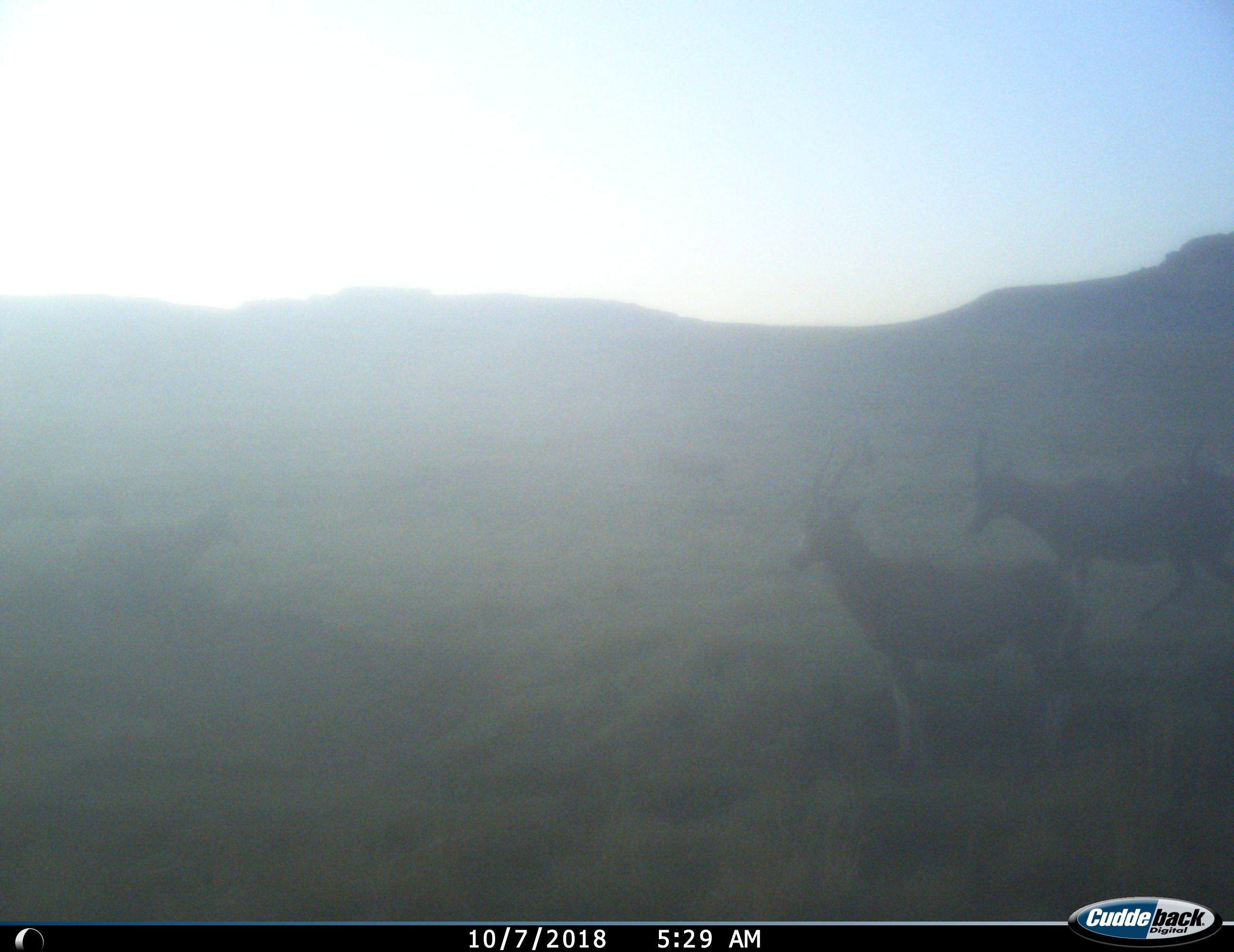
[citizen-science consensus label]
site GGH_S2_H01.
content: unidentified animal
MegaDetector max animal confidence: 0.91